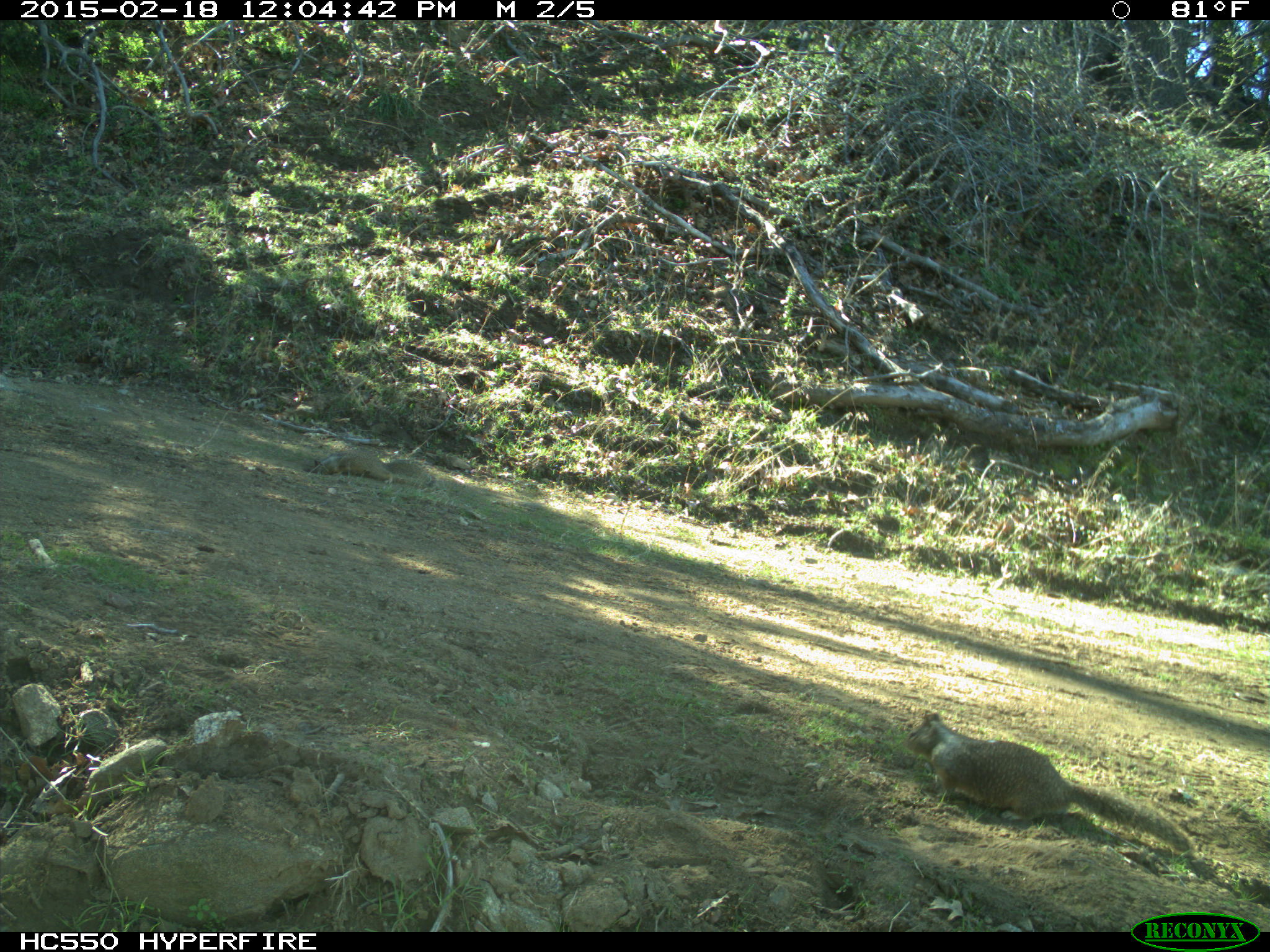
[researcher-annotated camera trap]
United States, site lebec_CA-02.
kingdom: Animalia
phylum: Chordata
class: Mammalia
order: Rodentia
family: Sciuridae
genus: Otospermophilus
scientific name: Otospermophilus beecheyi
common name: california ground squirrel